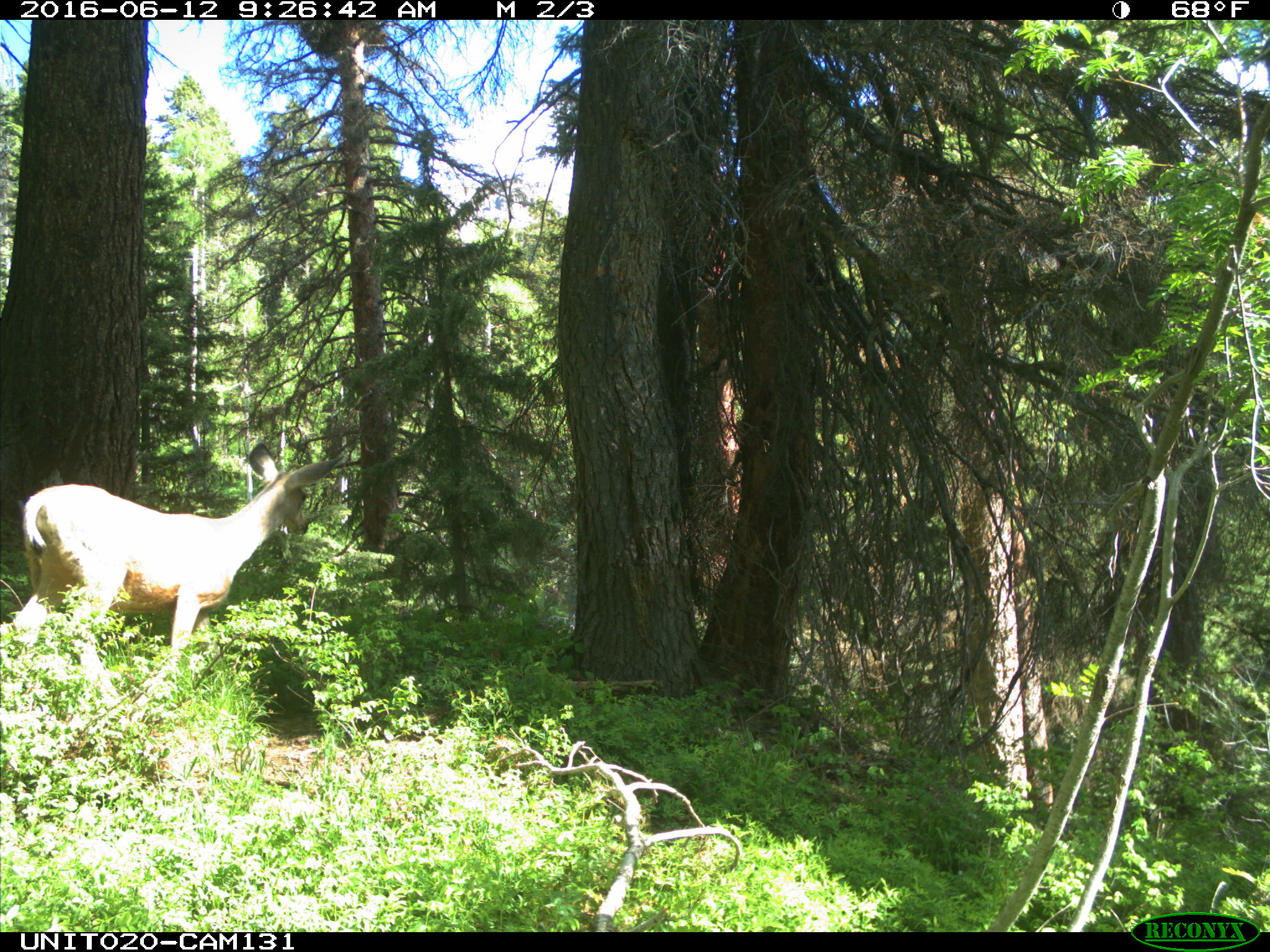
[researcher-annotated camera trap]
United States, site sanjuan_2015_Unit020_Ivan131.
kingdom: Animalia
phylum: Chordata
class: Mammalia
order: Artiodactyla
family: Cervidae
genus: Odocoileus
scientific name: Odocoileus hemionus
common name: mule deer